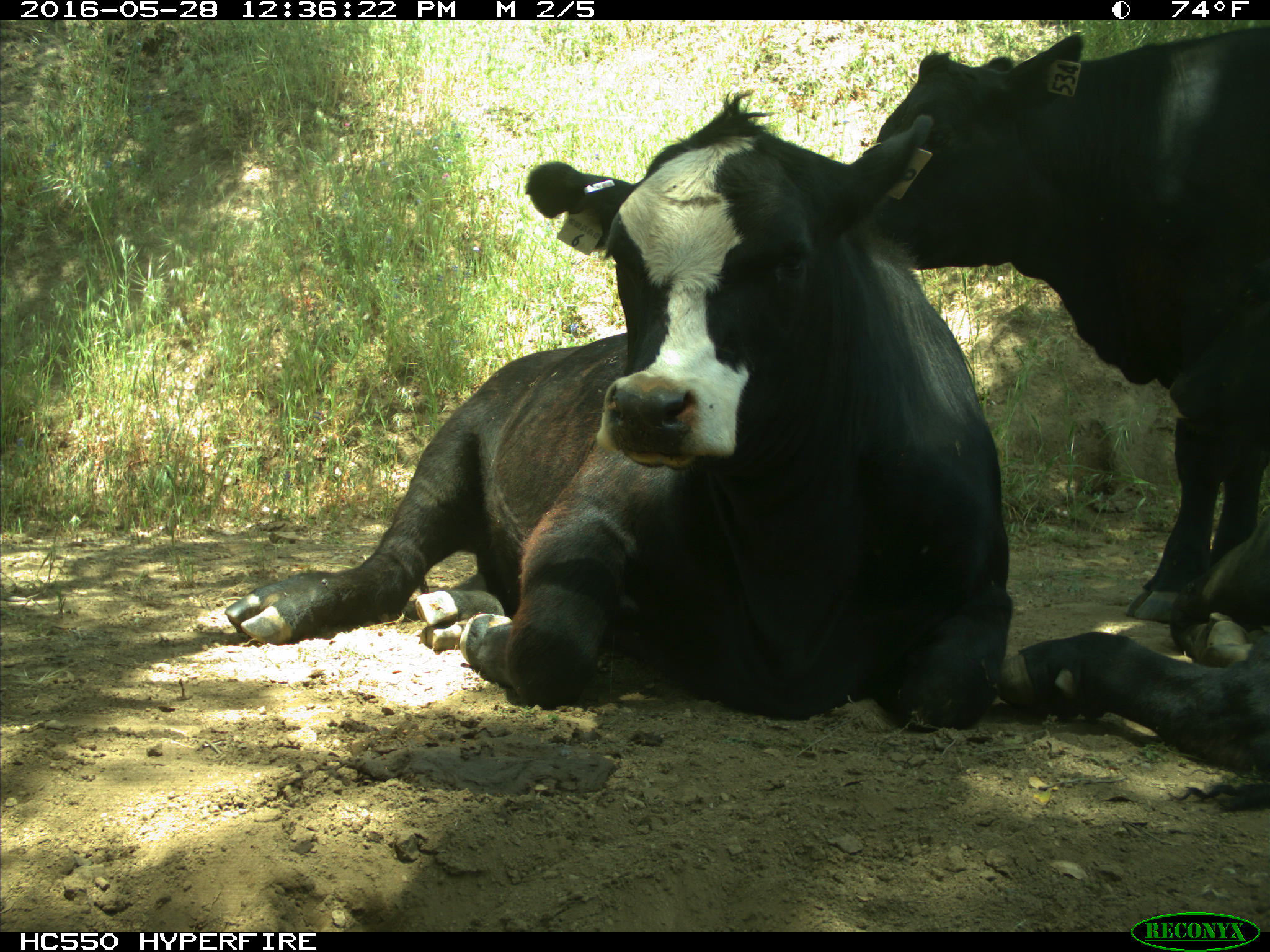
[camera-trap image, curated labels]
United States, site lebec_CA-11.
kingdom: Animalia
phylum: Chordata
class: Mammalia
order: Artiodactyla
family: Bovidae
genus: Bos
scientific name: Bos taurus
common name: domestic cow